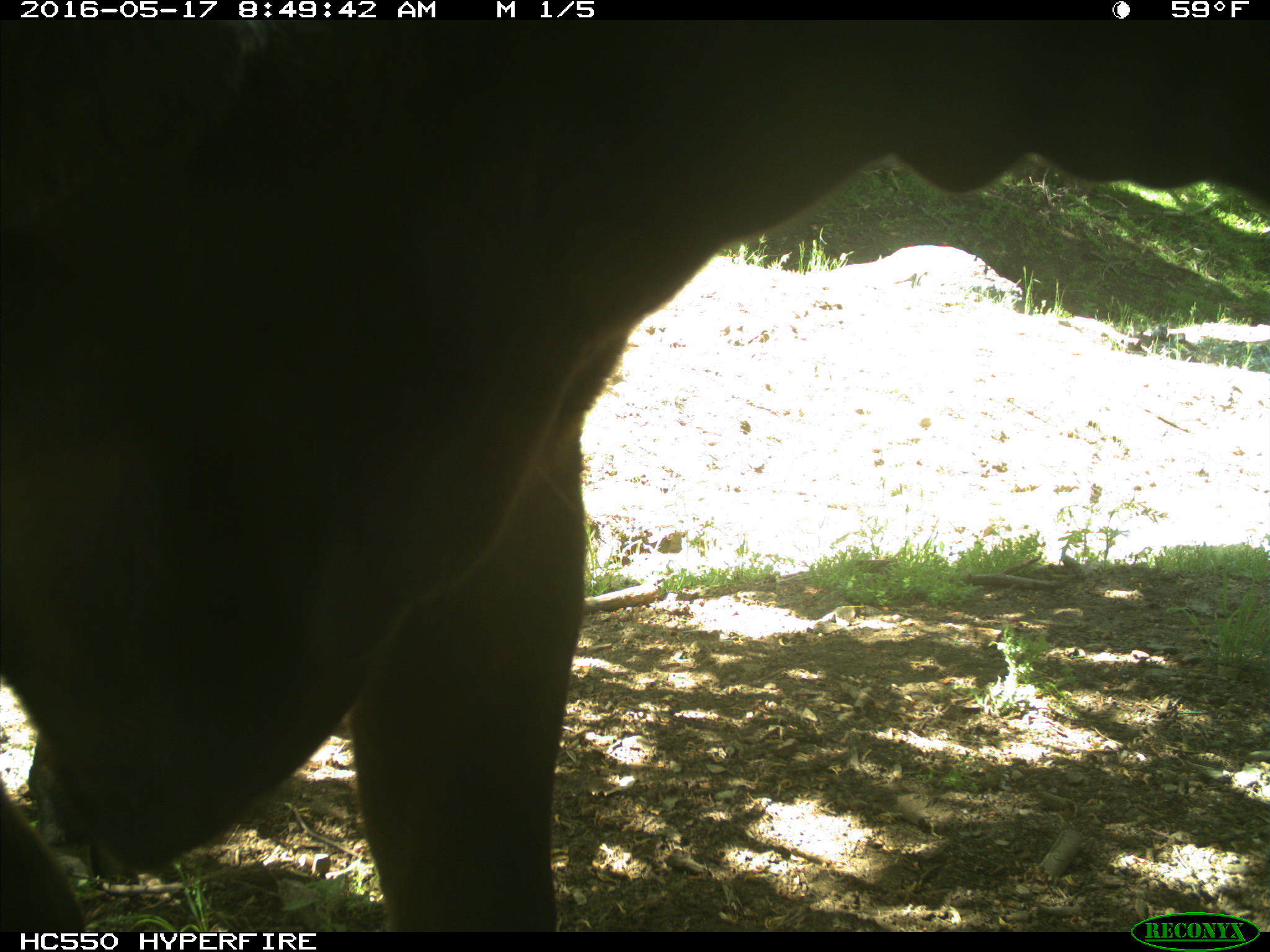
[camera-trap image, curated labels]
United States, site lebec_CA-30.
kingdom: Animalia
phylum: Chordata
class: Mammalia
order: Artiodactyla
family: Bovidae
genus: Bos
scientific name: Bos taurus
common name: domestic cow